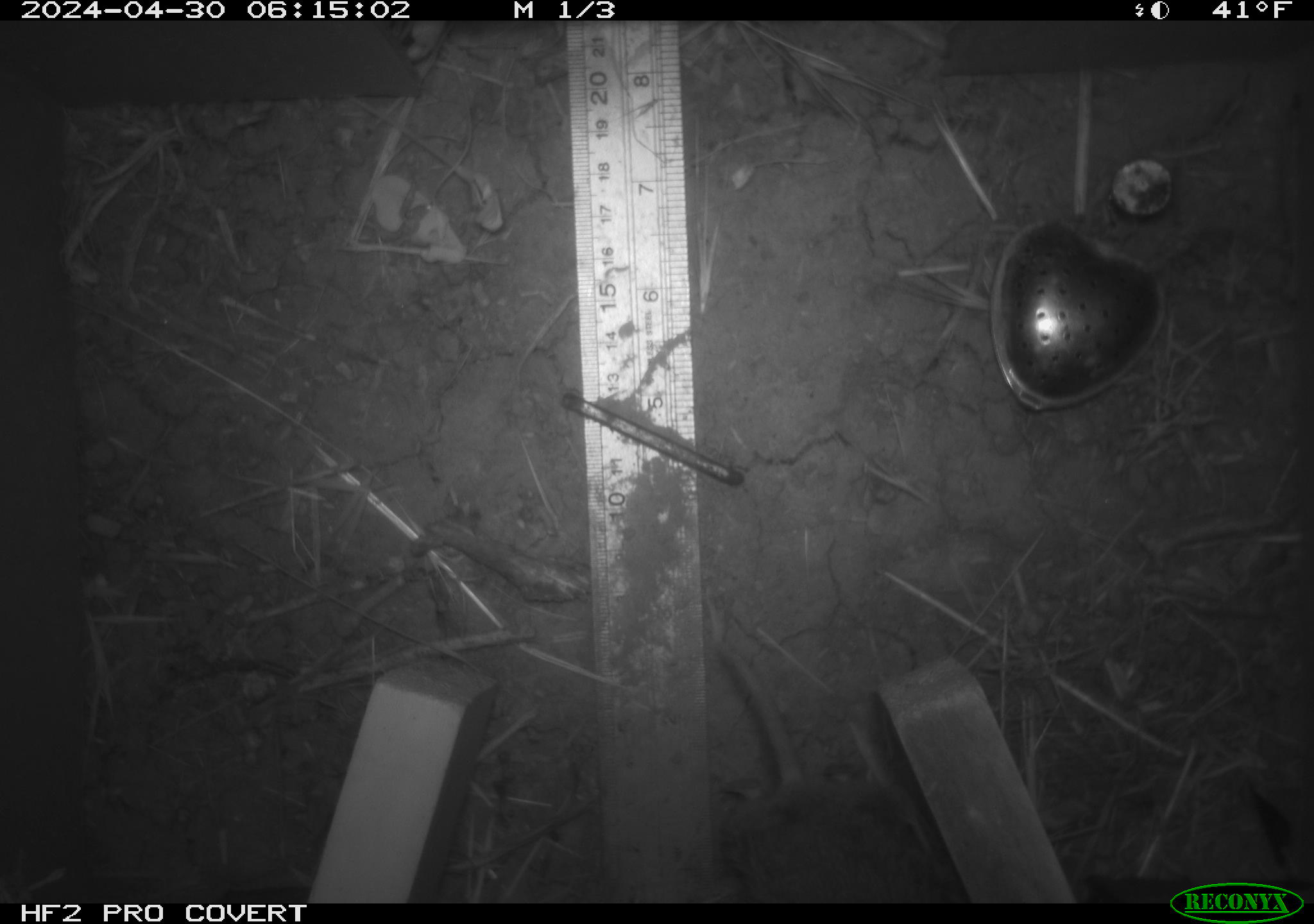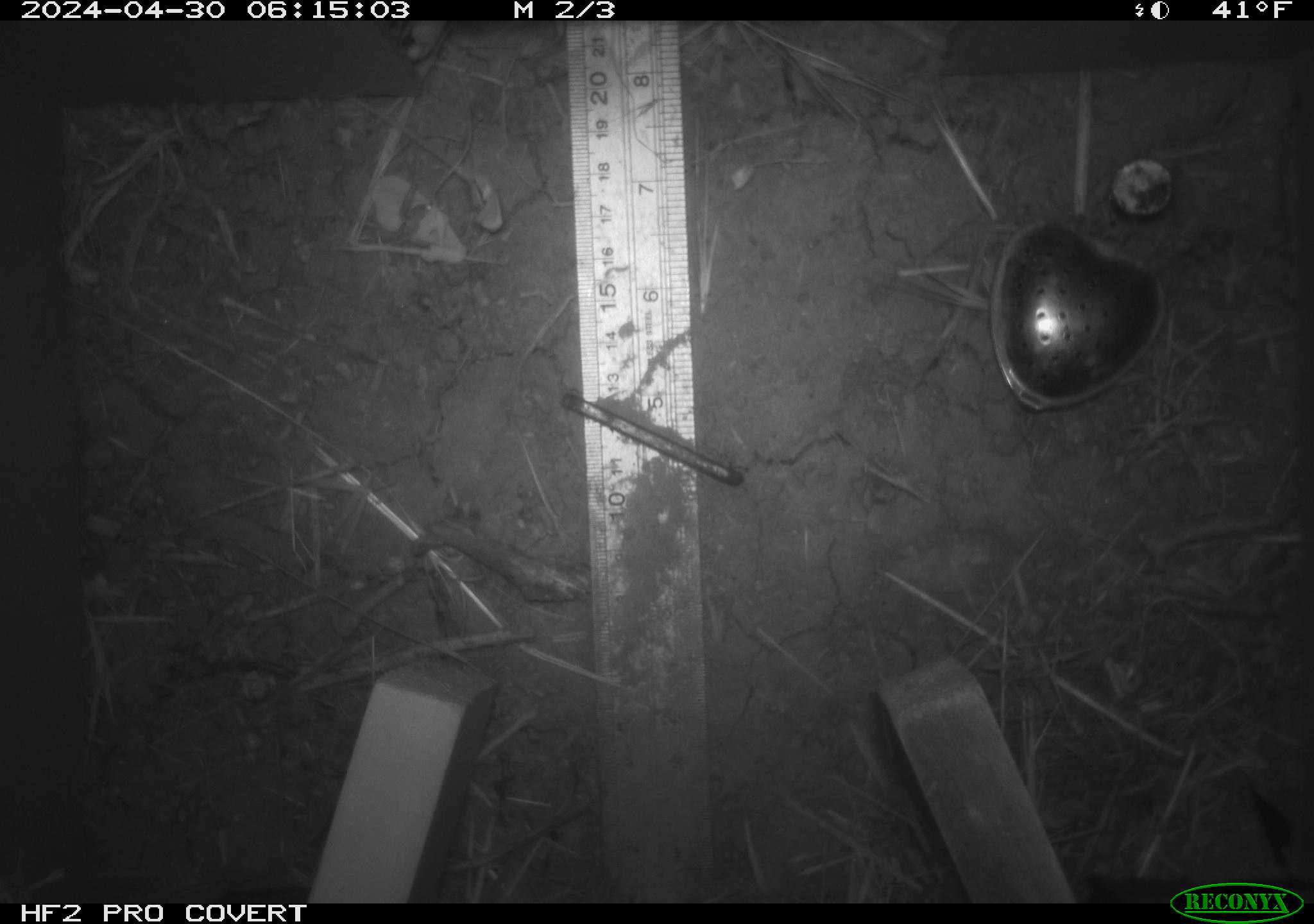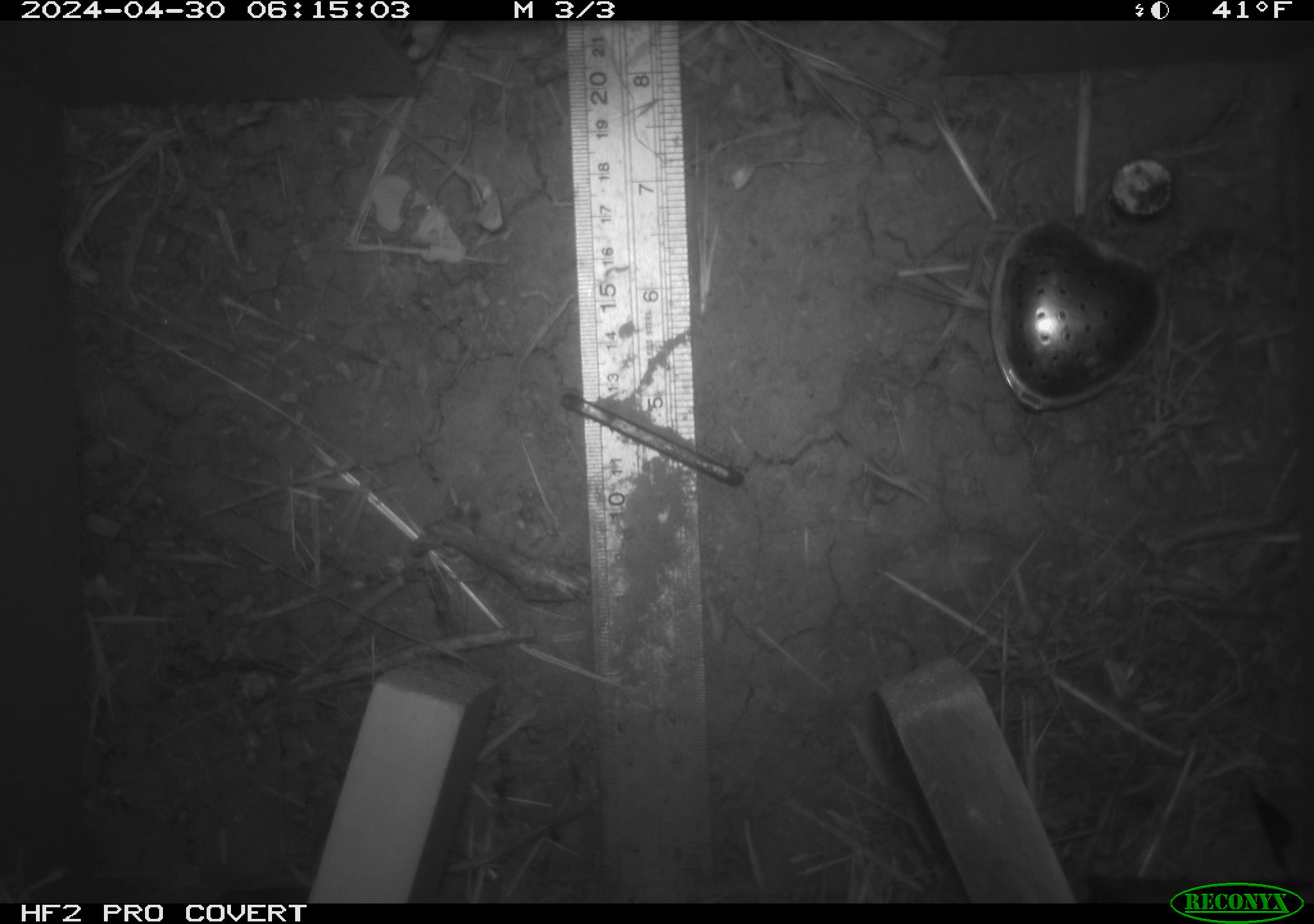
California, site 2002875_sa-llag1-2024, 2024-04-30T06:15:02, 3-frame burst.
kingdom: Animalia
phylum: Chordata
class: Mammalia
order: Rodentia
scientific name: Rodentia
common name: mouse species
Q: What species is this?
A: Mouse species (Rodentia).